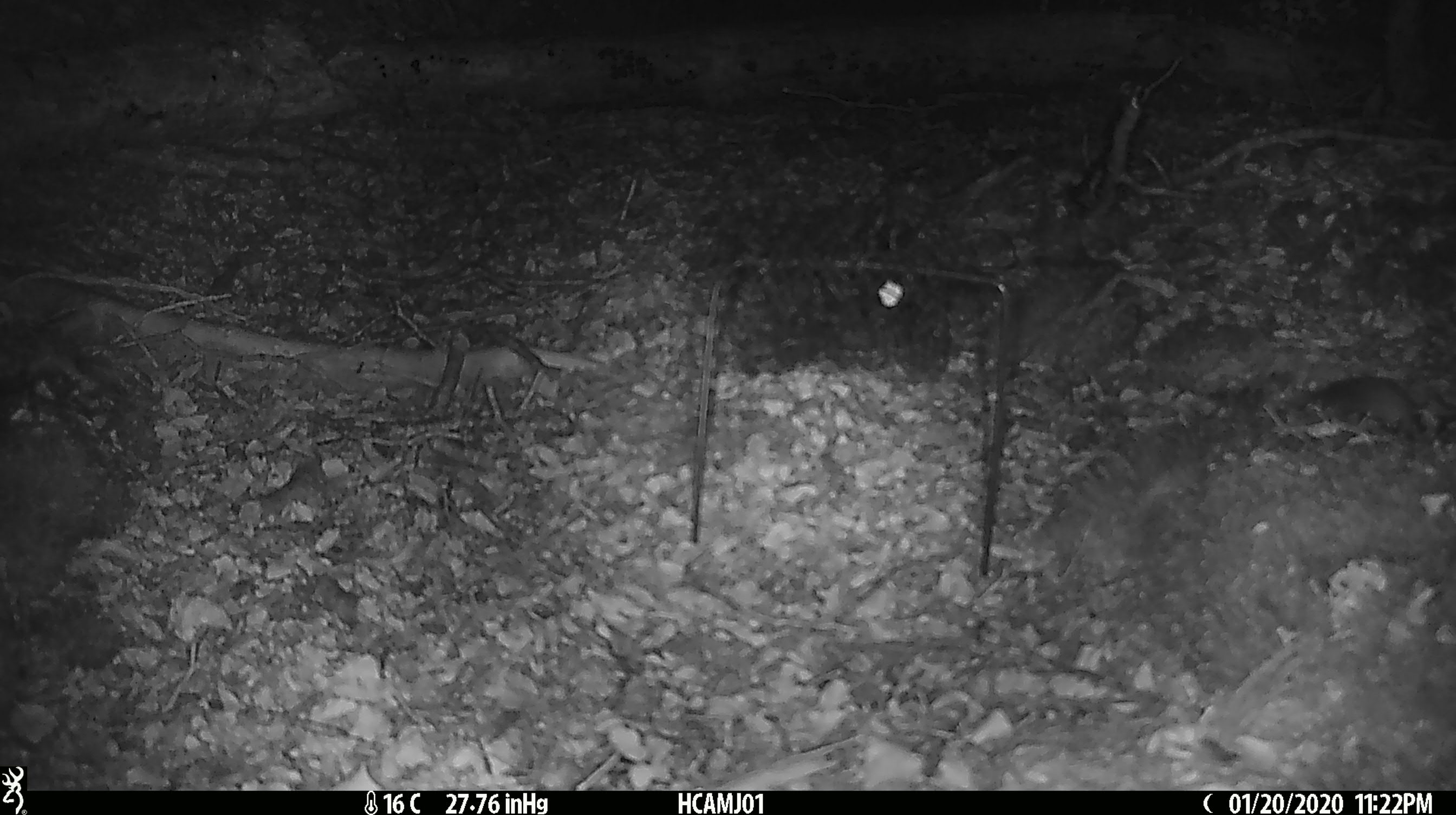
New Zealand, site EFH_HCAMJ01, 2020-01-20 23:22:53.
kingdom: Animalia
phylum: Chordata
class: Mammalia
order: Rodentia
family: Muridae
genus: Mus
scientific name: Mus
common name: mouse